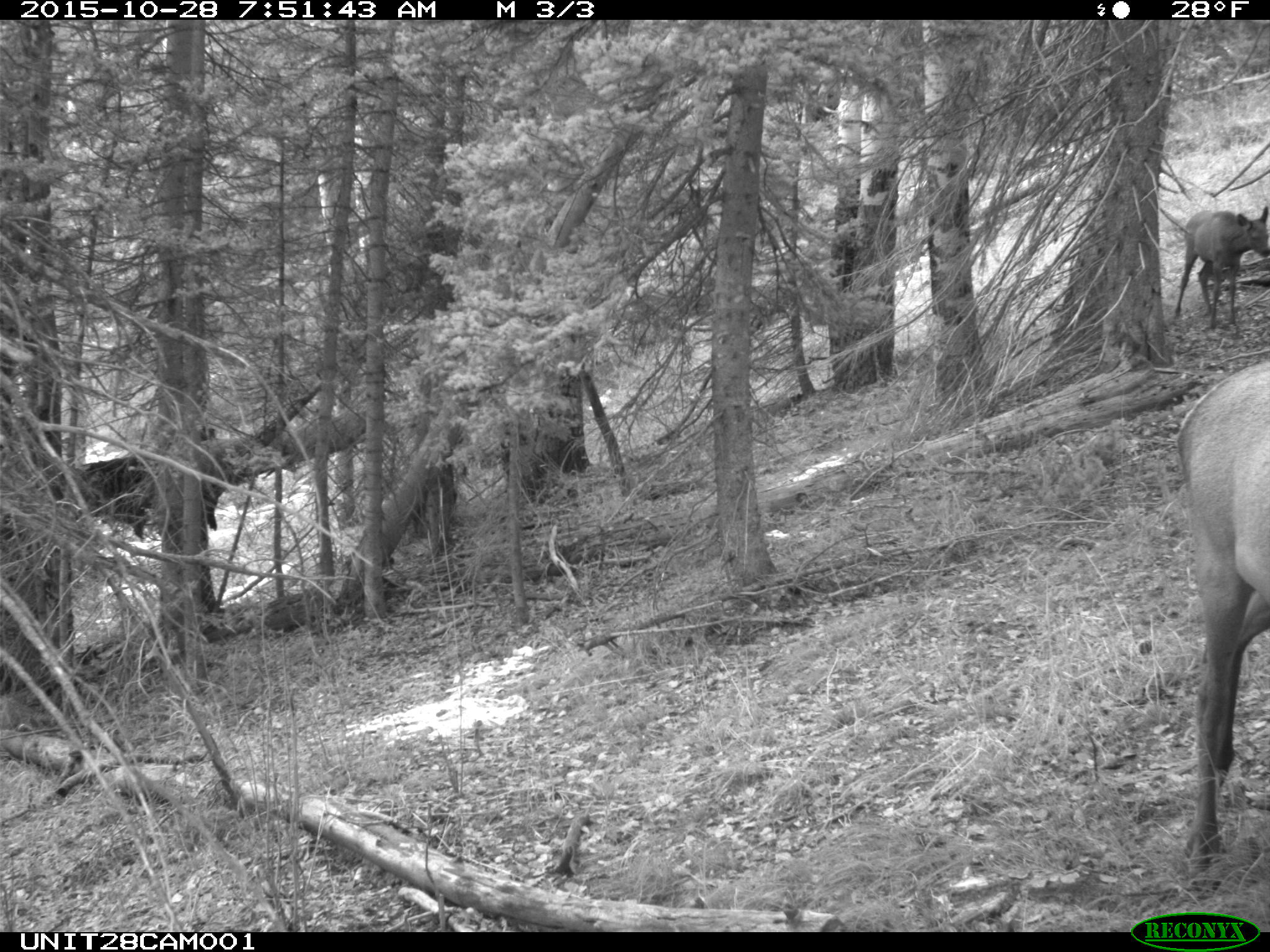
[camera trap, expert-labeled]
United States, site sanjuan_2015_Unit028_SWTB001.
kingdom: Animalia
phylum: Chordata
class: Mammalia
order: Artiodactyla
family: Cervidae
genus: Cervus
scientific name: Cervus elaphus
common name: red deer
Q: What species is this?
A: Cervus elaphus (red deer).